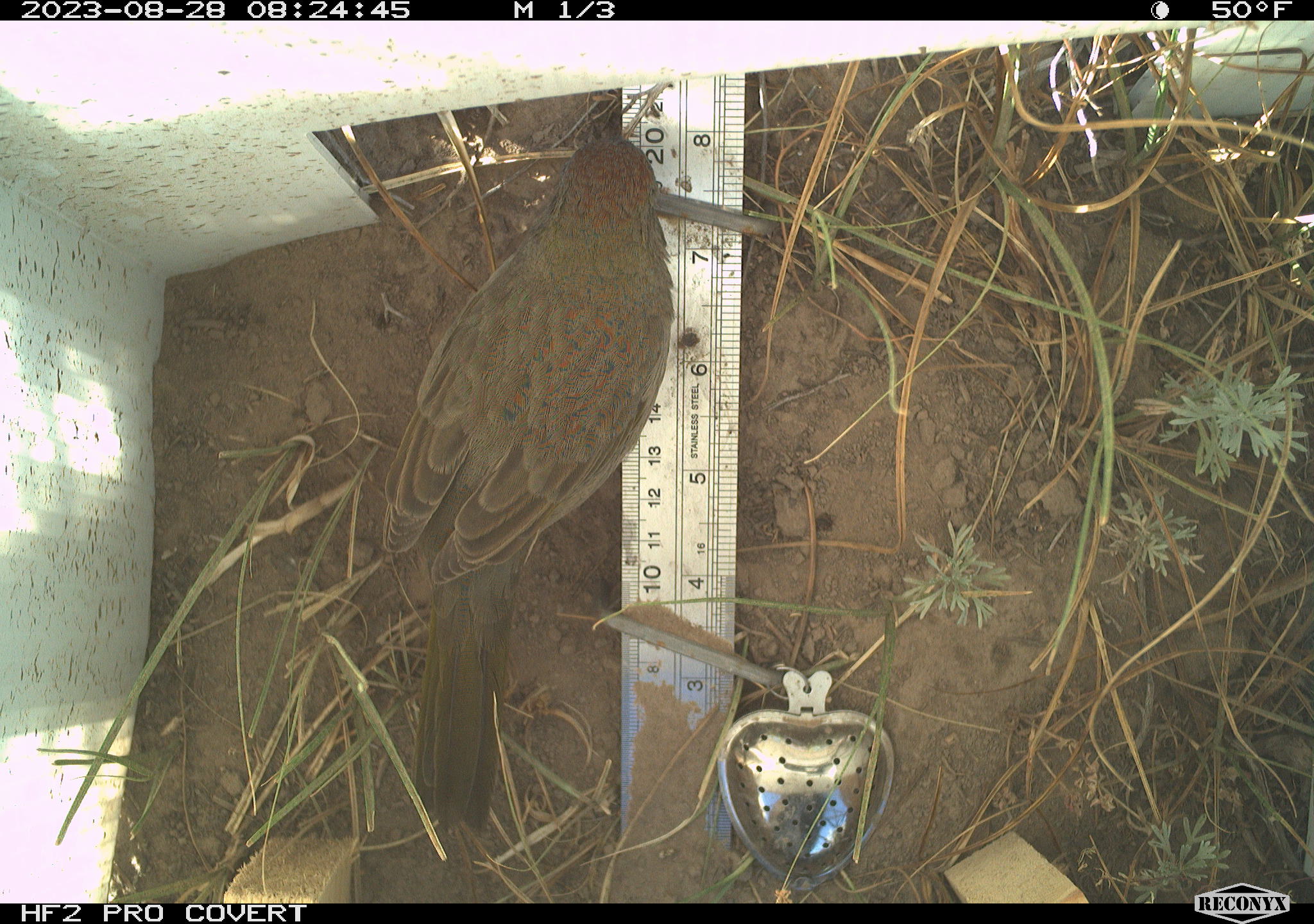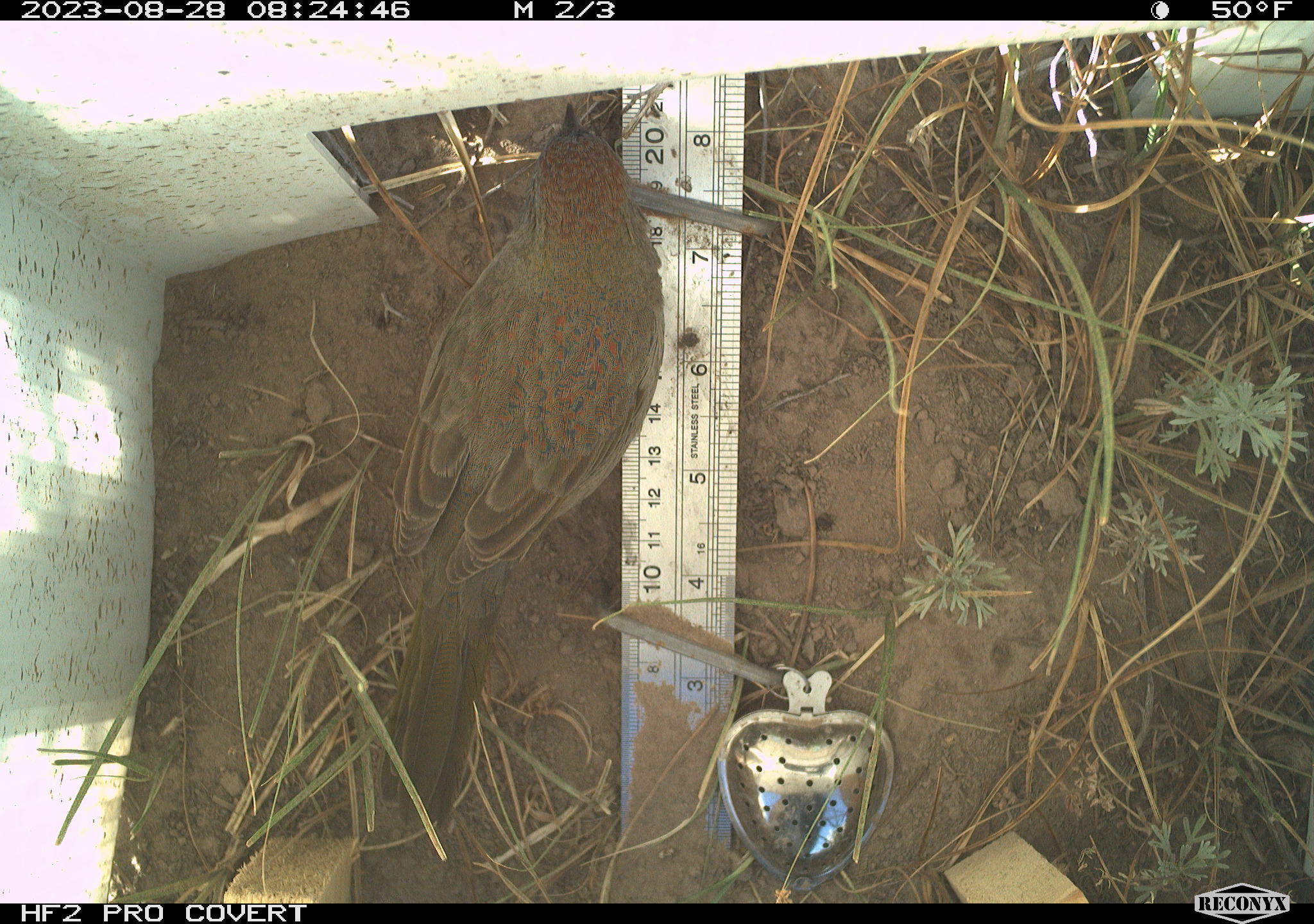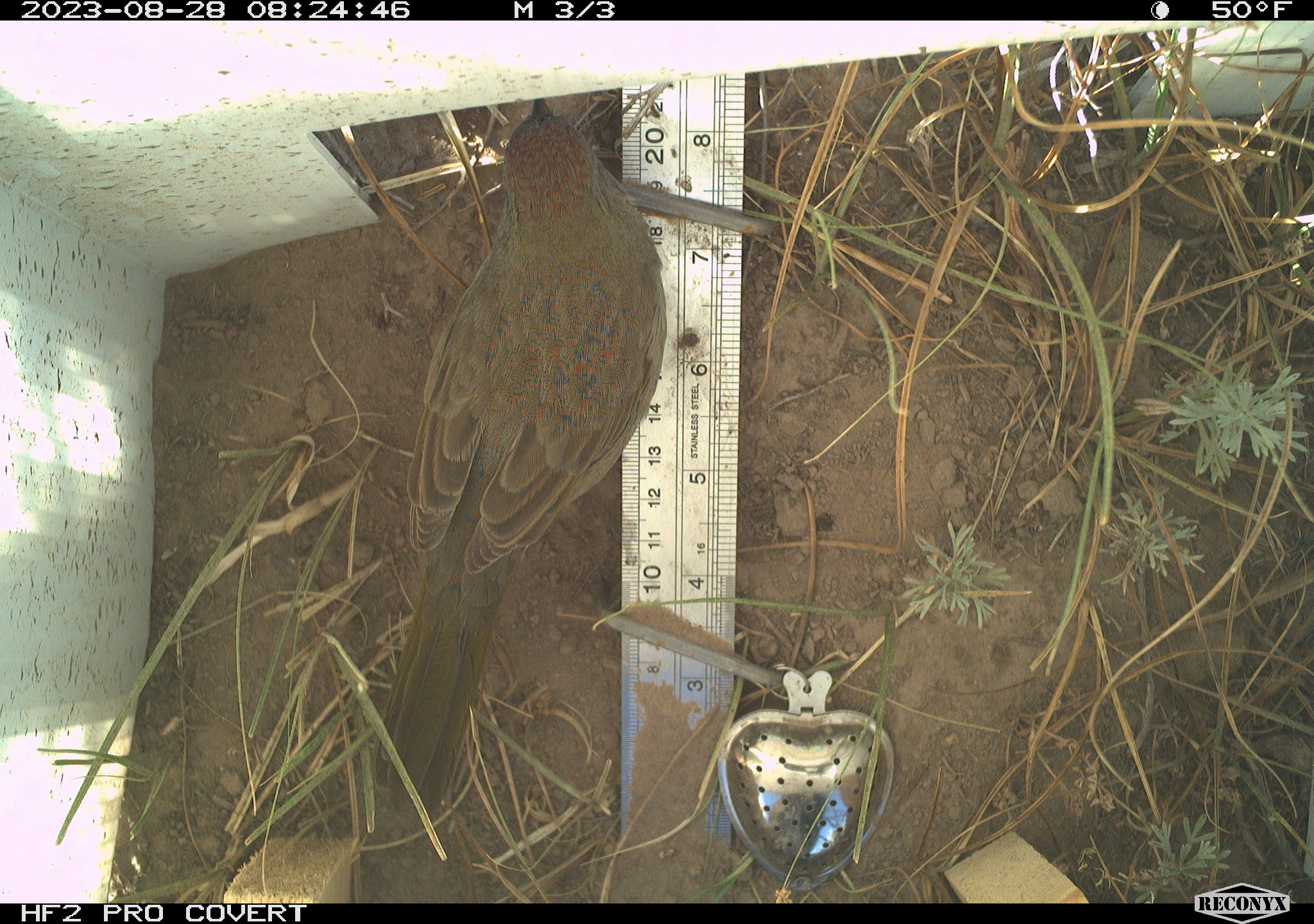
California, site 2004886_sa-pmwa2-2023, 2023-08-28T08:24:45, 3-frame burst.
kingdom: Animalia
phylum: Chordata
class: Aves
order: Passeriformes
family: Passerellidae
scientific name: Passerellidae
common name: new world sparrows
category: passerellidae family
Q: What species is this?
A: Passerellidae family (new world sparrows) (Passerellidae).